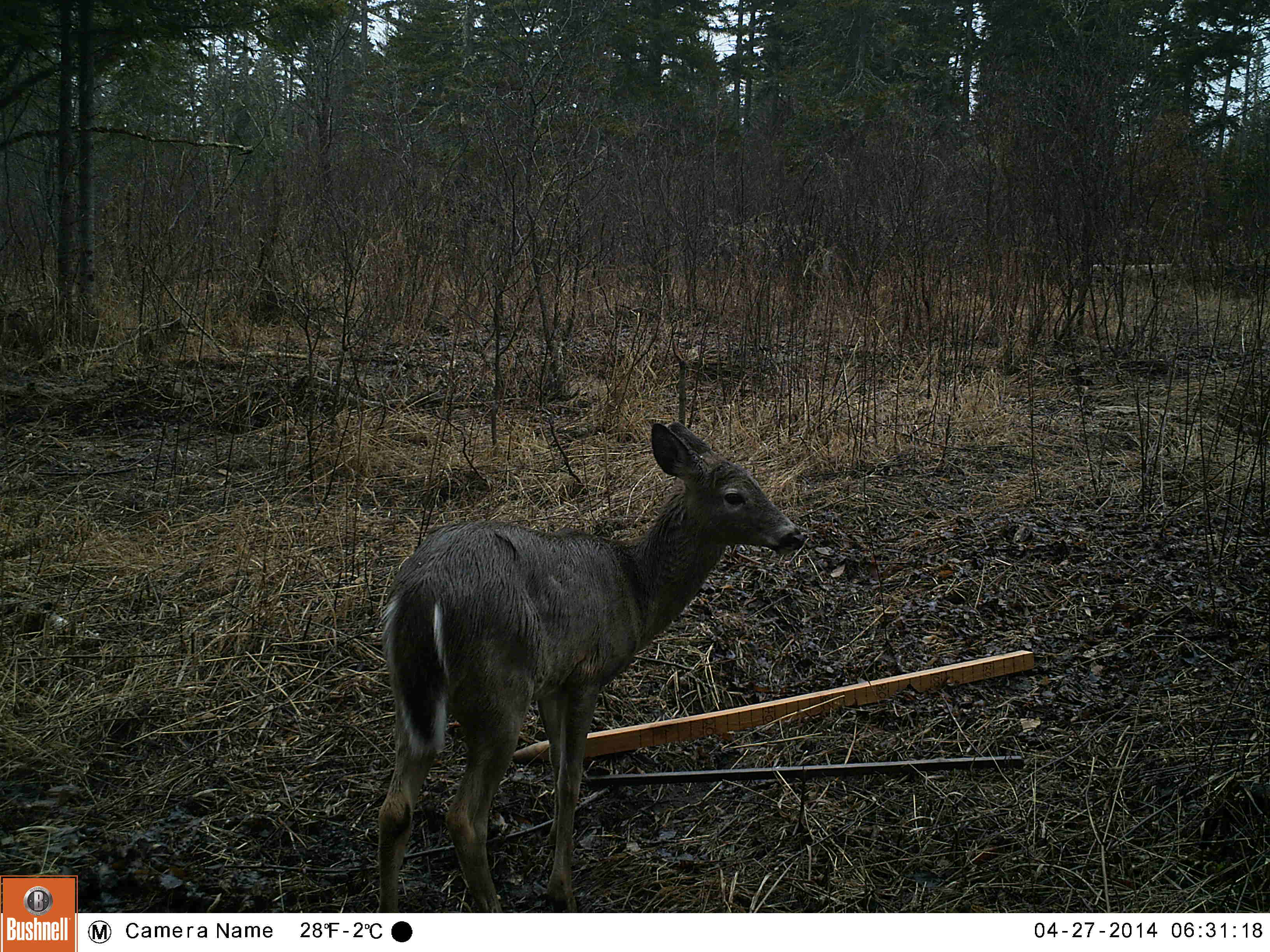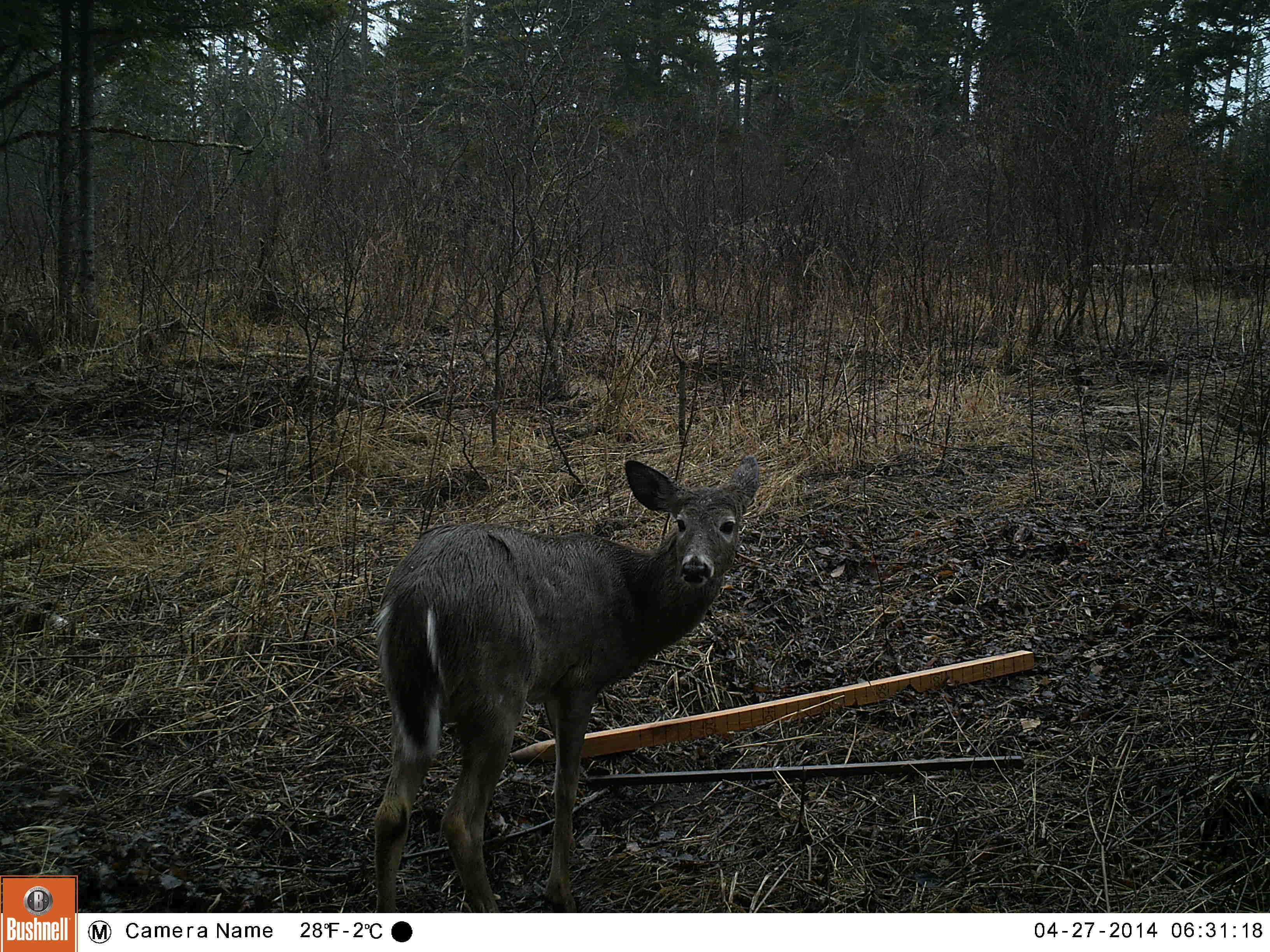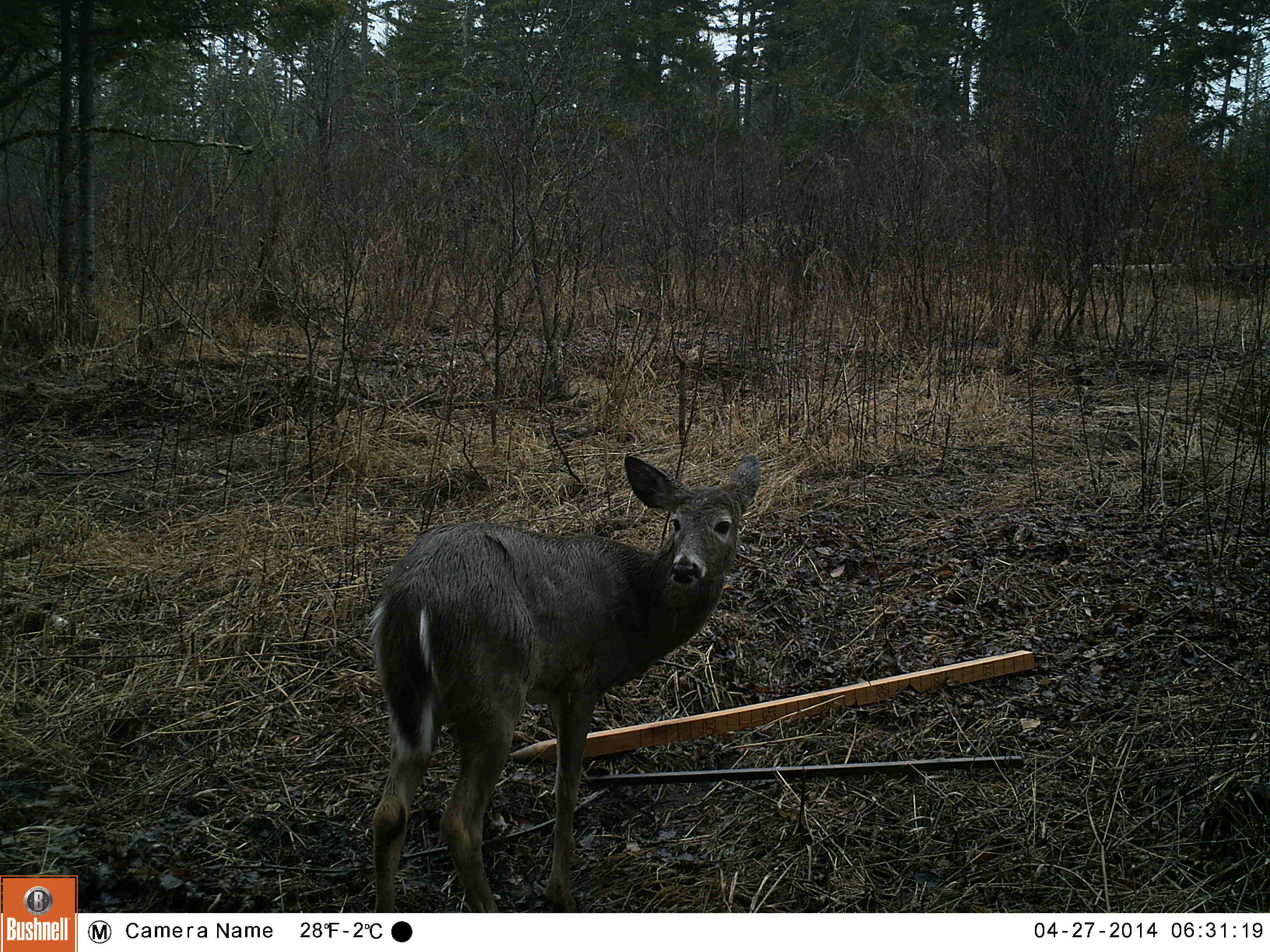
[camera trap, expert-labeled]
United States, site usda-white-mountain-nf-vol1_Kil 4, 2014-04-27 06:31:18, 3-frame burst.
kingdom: Animalia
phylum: Chordata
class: Mammalia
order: Artiodactyla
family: Cervidae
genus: Odocoileus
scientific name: Odocoileus virginianus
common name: white-tailed deer